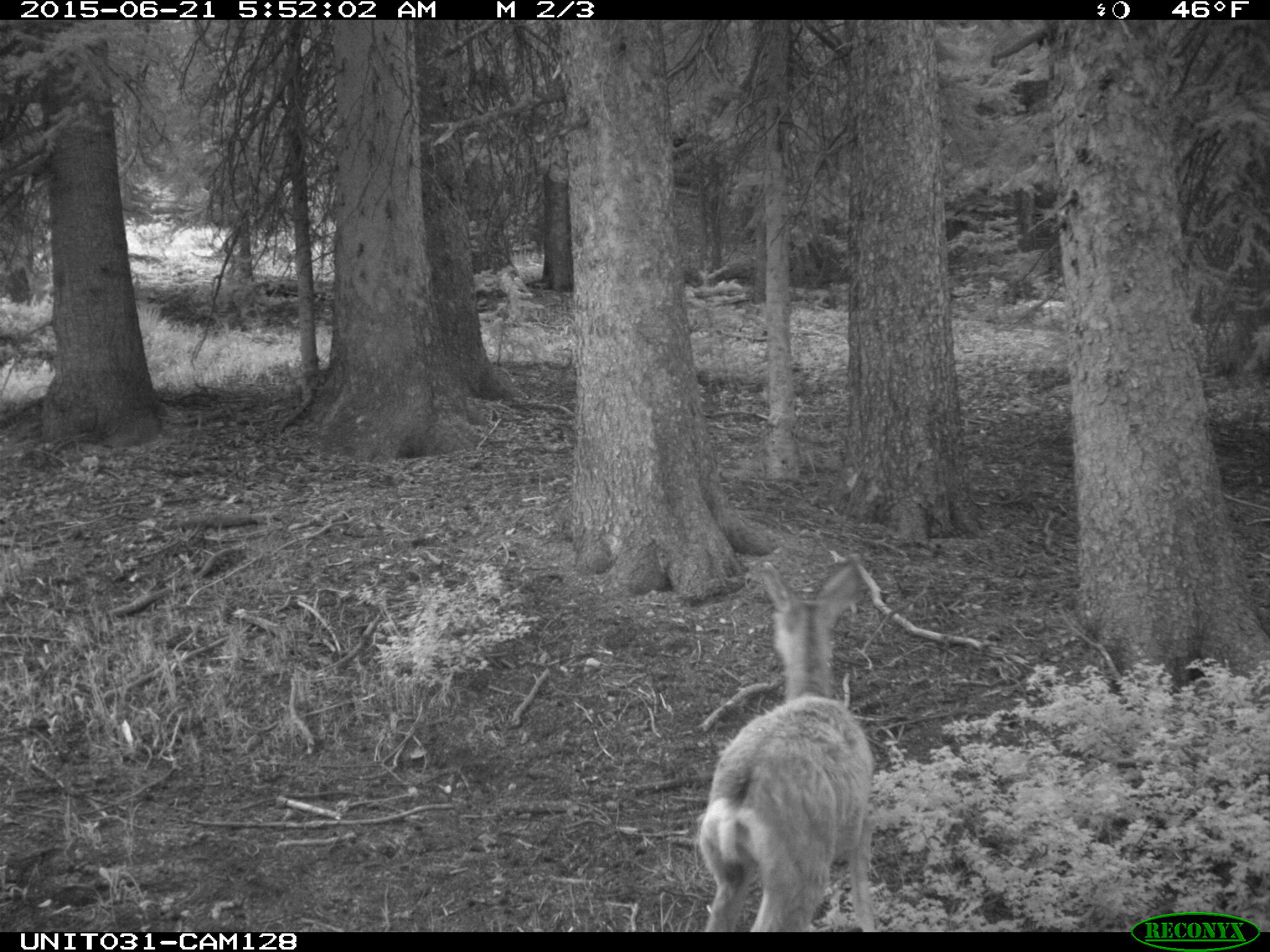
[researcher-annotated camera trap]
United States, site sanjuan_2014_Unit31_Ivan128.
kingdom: Animalia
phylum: Chordata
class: Mammalia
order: Artiodactyla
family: Cervidae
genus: Odocoileus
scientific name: Odocoileus hemionus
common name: mule deer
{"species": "Odocoileus hemionus (mule deer)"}